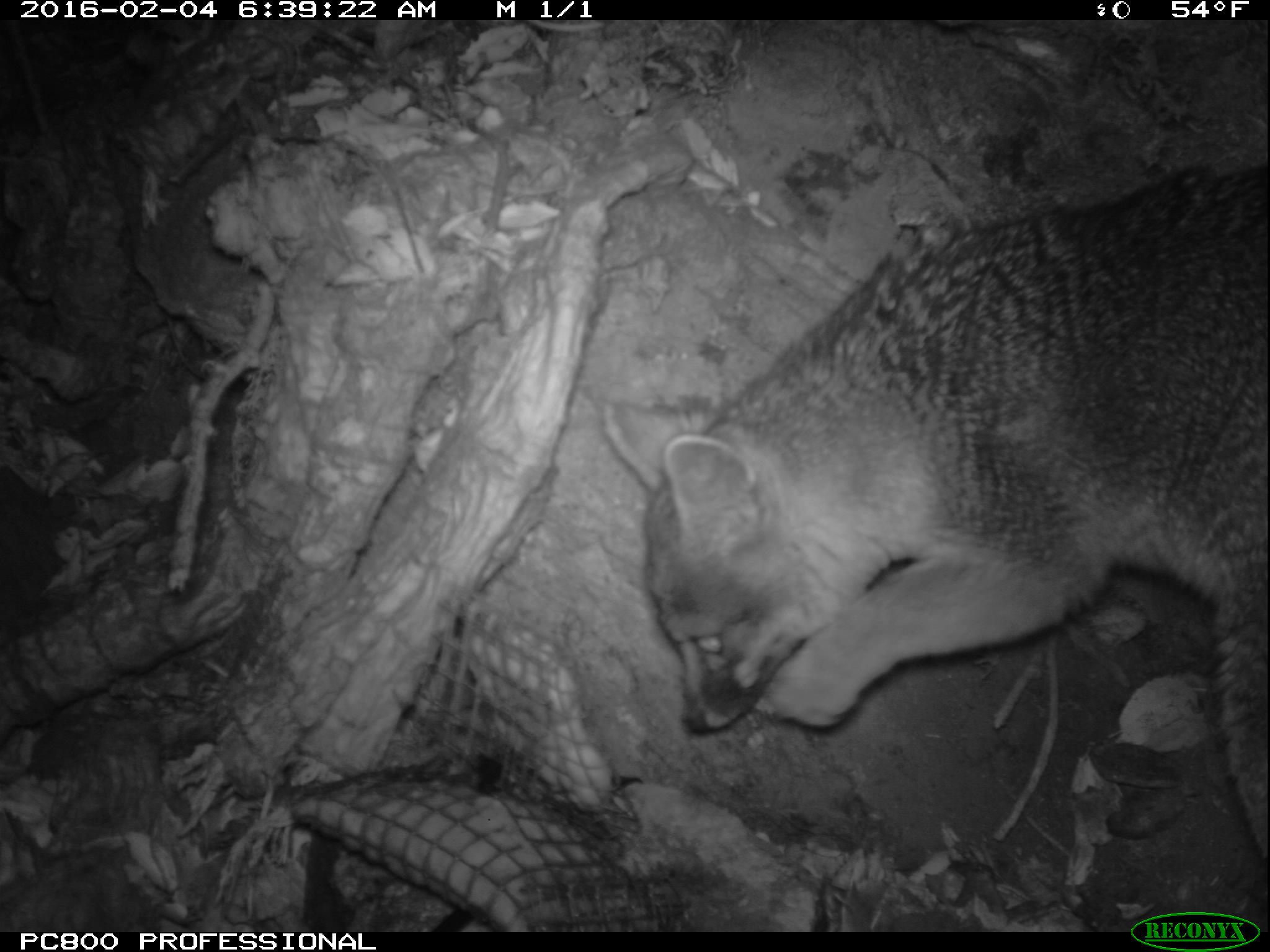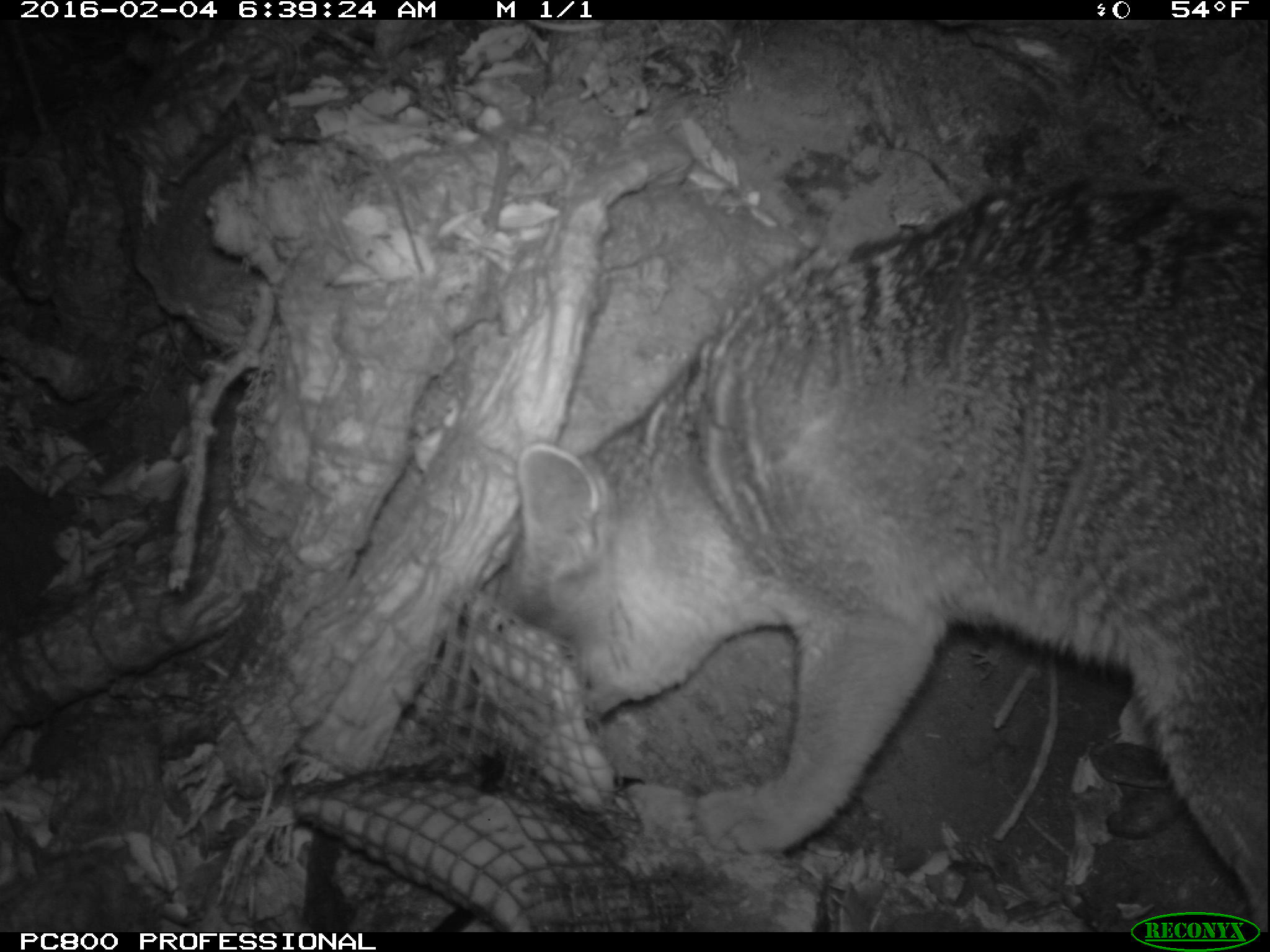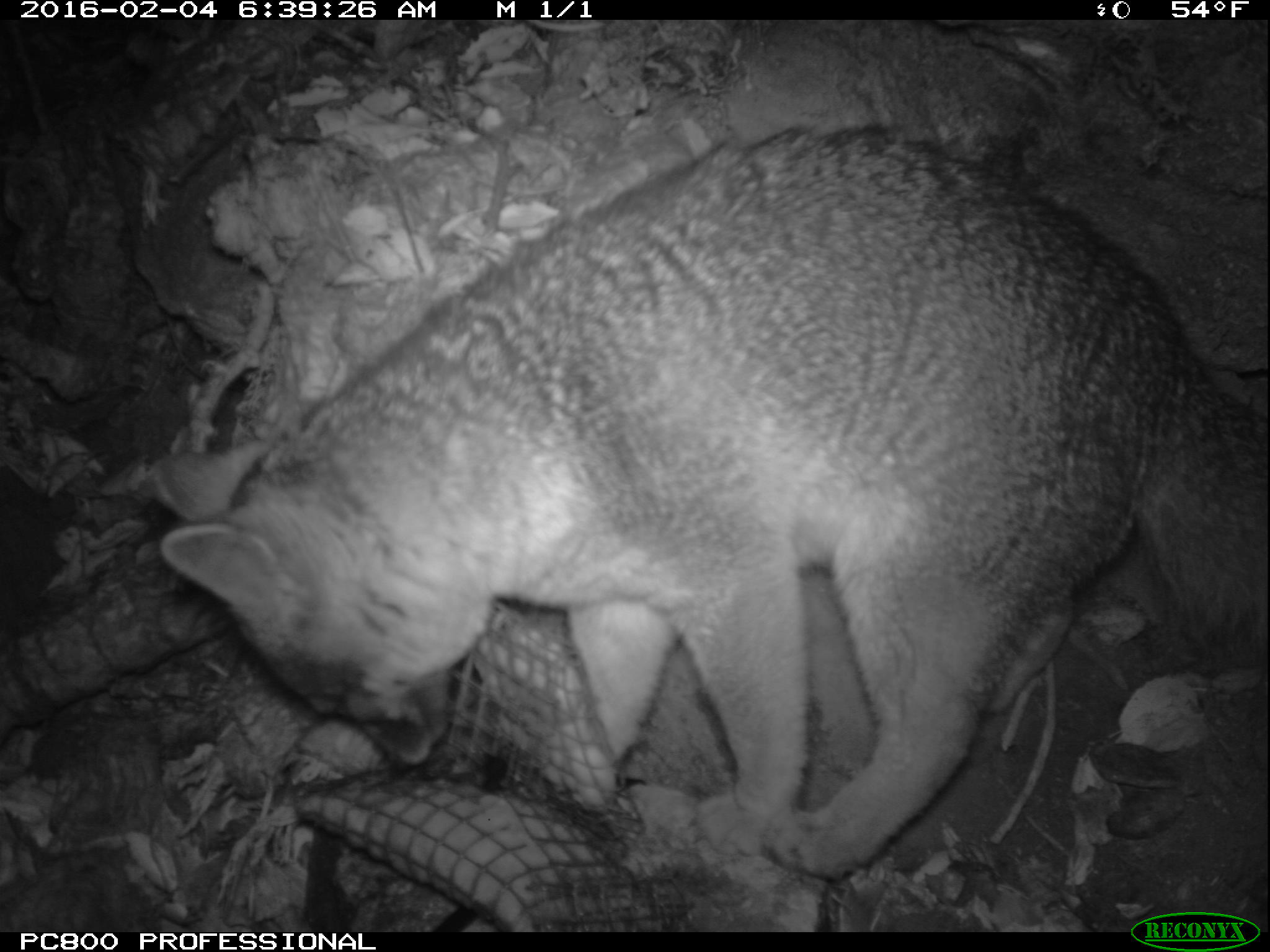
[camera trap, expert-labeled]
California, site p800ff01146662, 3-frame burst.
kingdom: Animalia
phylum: Chordata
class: Mammalia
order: Carnivora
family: Canidae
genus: Urocyon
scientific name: Urocyon littoralis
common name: island fox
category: fox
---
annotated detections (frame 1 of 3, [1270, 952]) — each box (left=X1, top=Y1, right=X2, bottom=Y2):
fox: (left=600, top=172, right=1269, bottom=858)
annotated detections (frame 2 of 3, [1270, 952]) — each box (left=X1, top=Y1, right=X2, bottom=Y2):
fox: (left=484, top=175, right=1269, bottom=933)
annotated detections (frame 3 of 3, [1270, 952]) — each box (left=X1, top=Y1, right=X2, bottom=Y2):
fox: (left=154, top=128, right=1268, bottom=883)